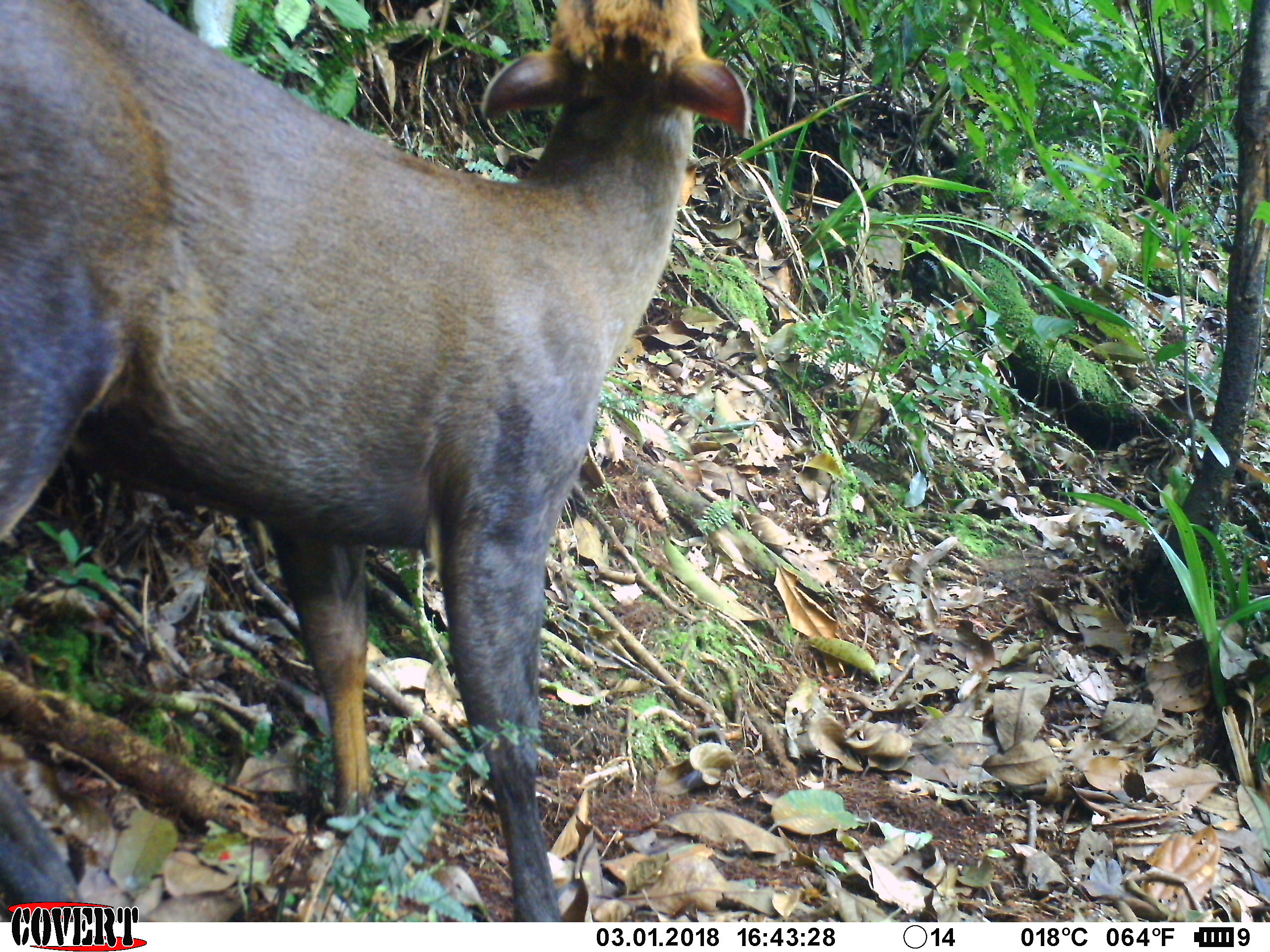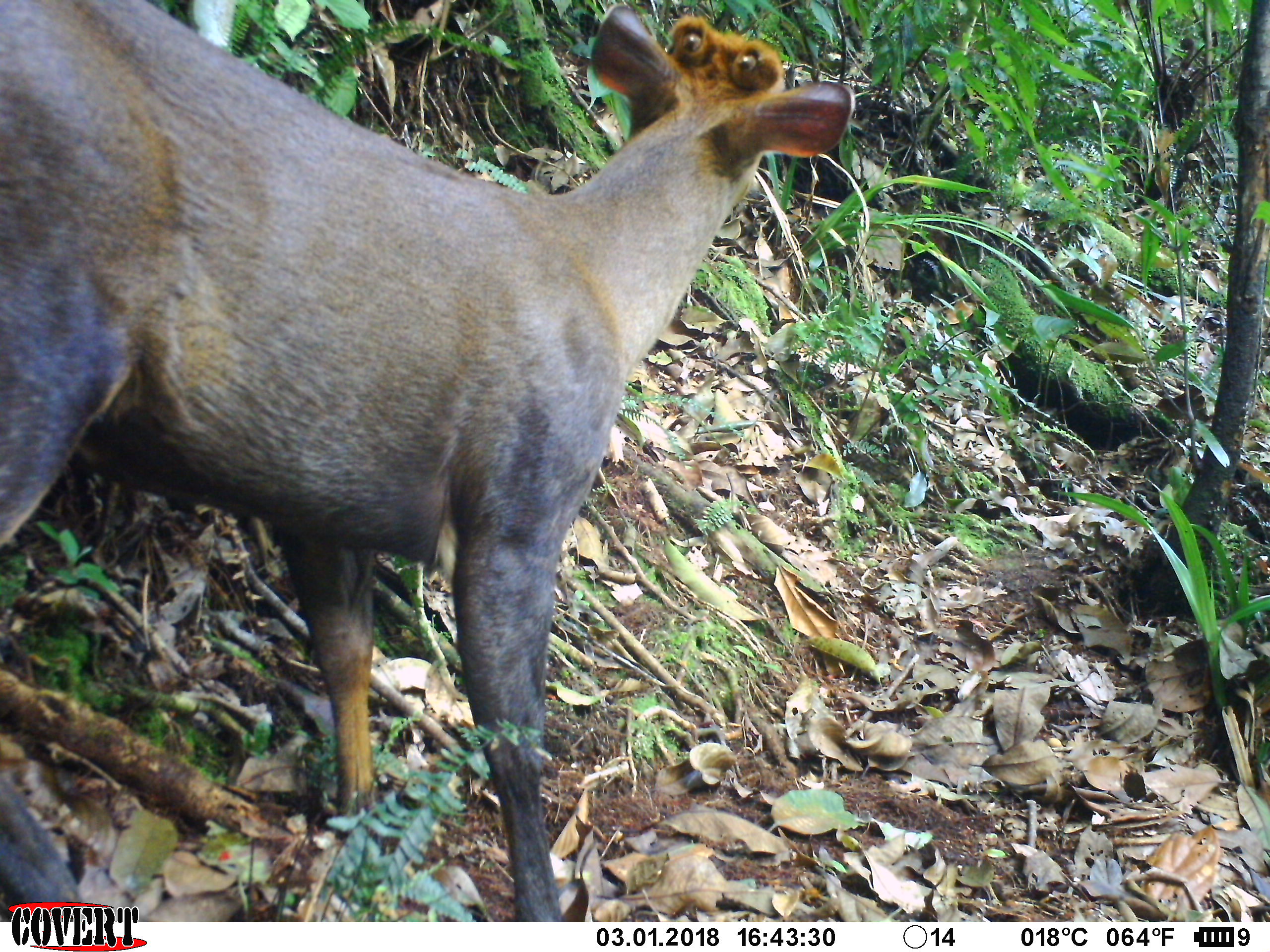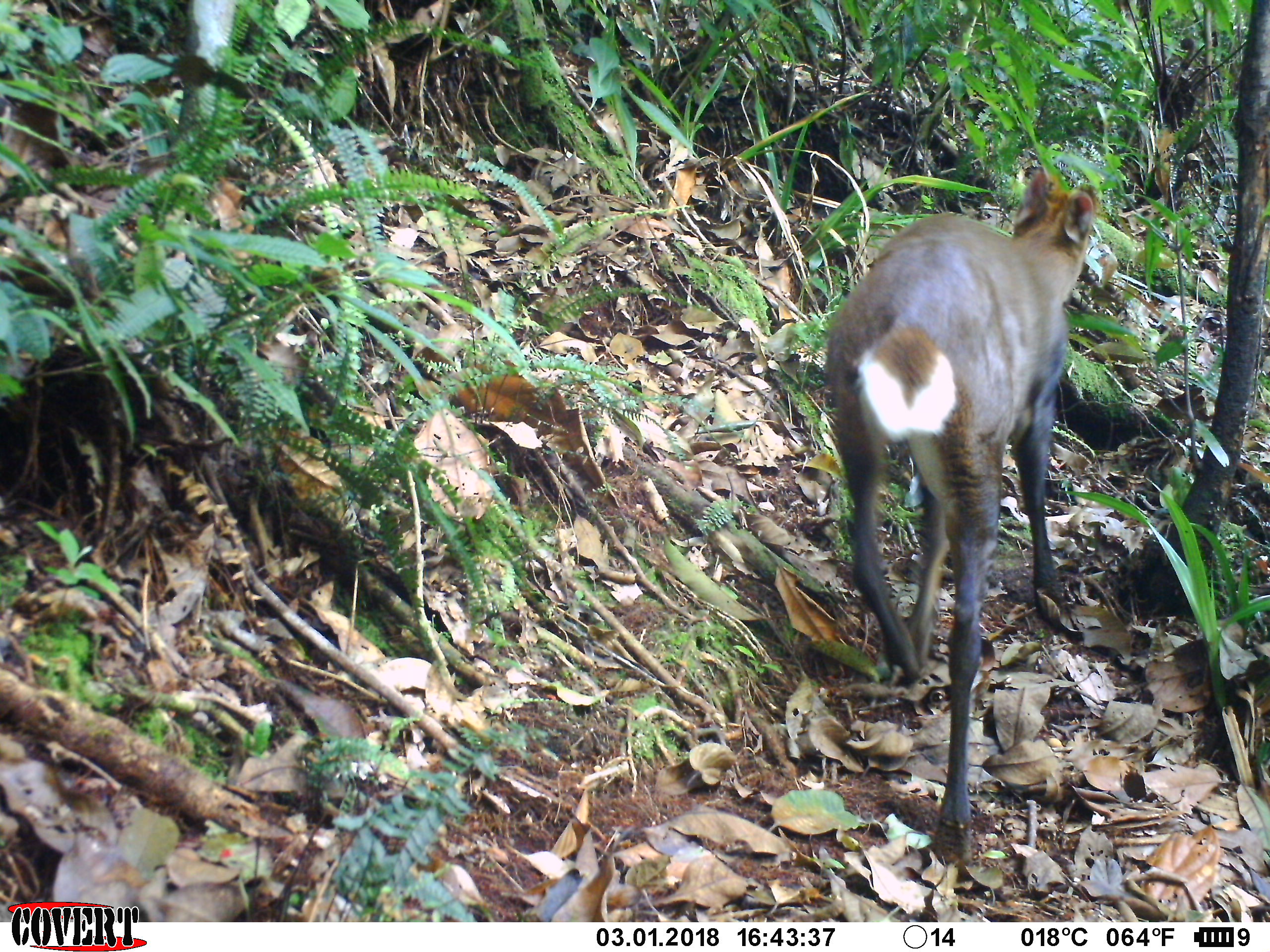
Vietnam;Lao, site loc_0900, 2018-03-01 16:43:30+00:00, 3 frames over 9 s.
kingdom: Animalia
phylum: Chordata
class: Mammalia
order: Artiodactyla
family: Cervidae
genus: Muntiacus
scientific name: Muntiacus rooseveltorum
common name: roosevelt's muntjac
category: roosevelts muntjac group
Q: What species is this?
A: Roosevelts muntjac group (roosevelt's muntjac) (Muntiacus rooseveltorum).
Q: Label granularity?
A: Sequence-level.